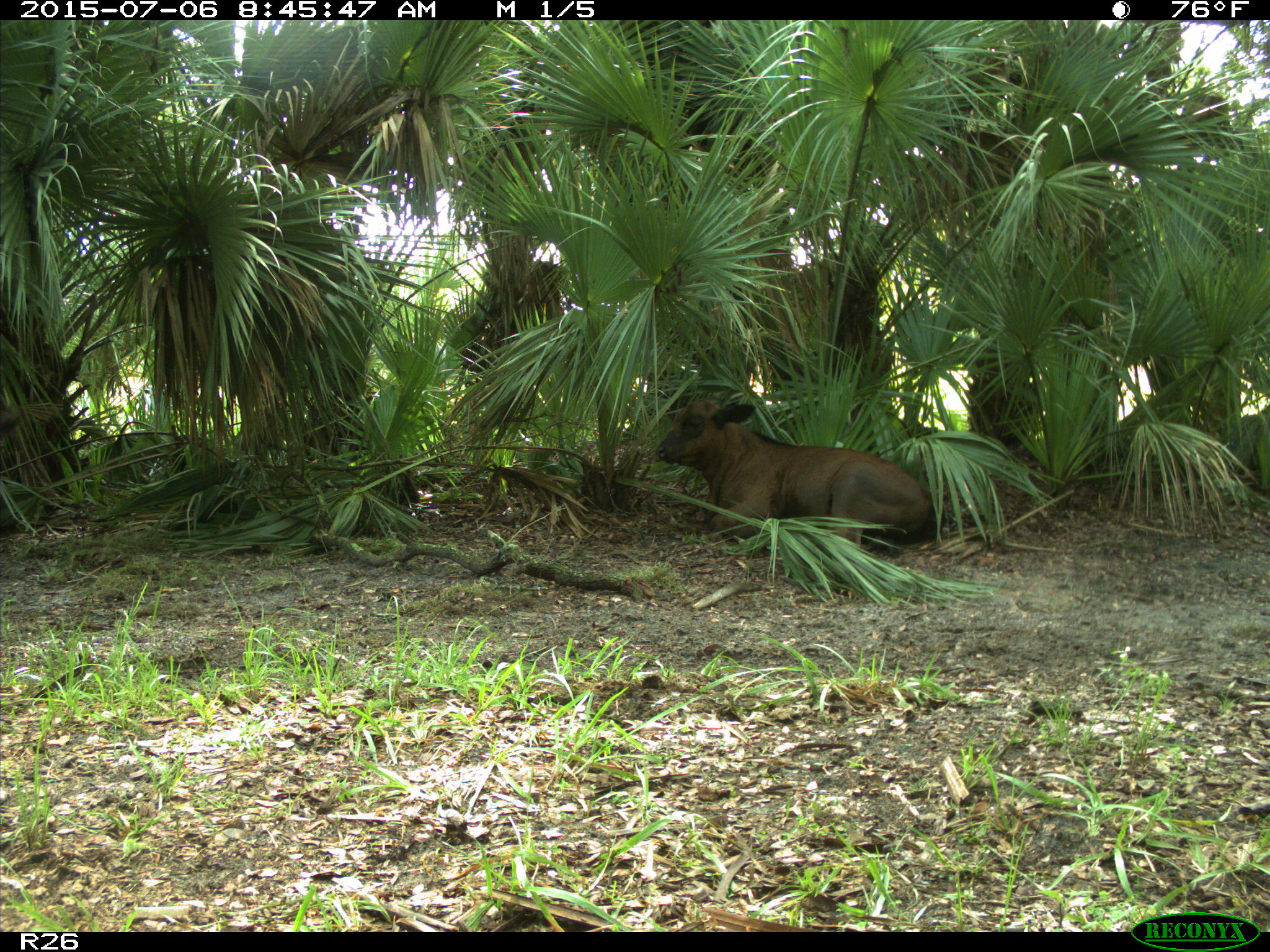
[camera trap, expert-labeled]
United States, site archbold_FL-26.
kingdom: Animalia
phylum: Chordata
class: Mammalia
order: Artiodactyla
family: Bovidae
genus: Bos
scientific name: Bos taurus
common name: domestic cow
Bos taurus (domestic cow).